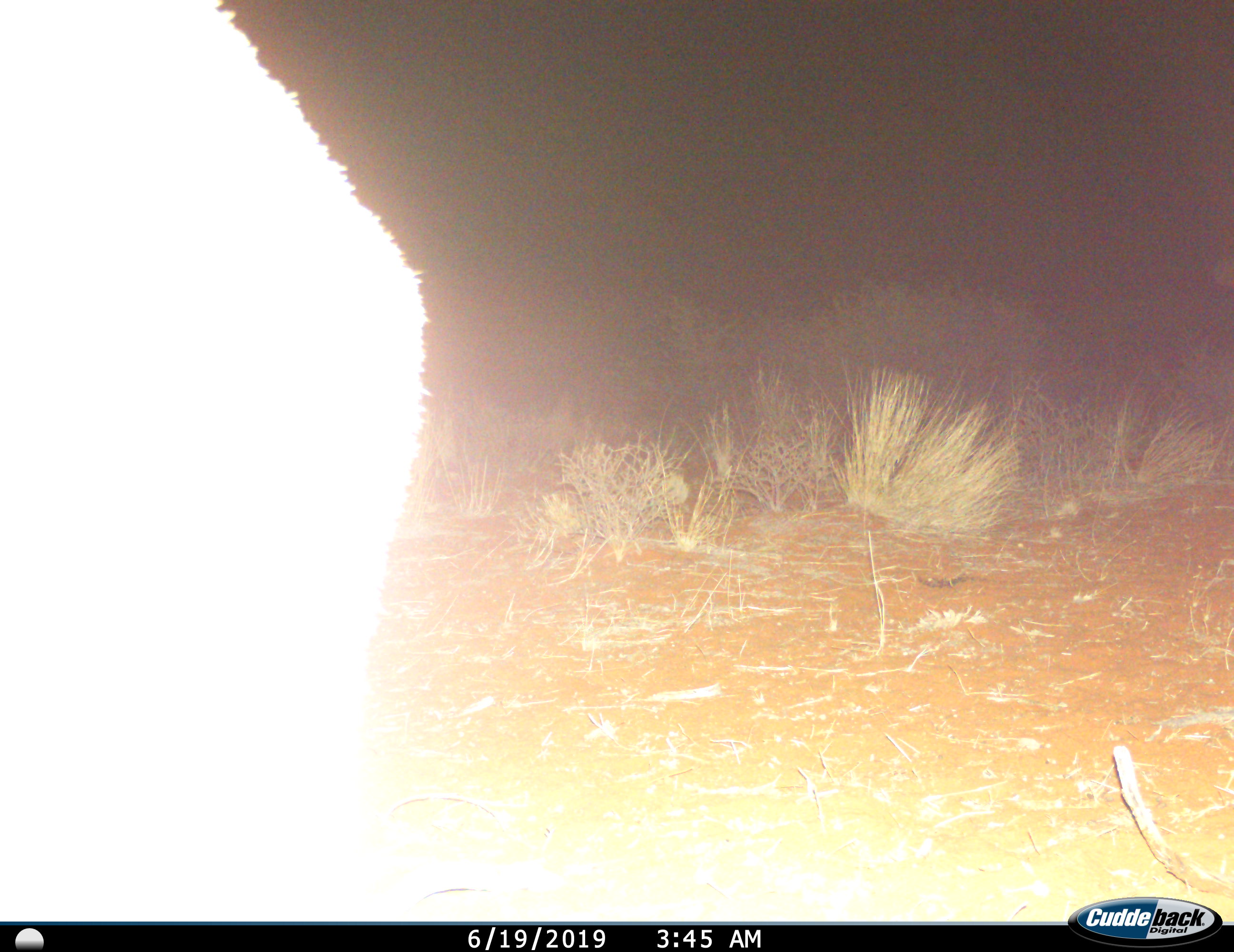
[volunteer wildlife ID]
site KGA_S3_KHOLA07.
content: unidentified animal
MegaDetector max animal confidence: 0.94